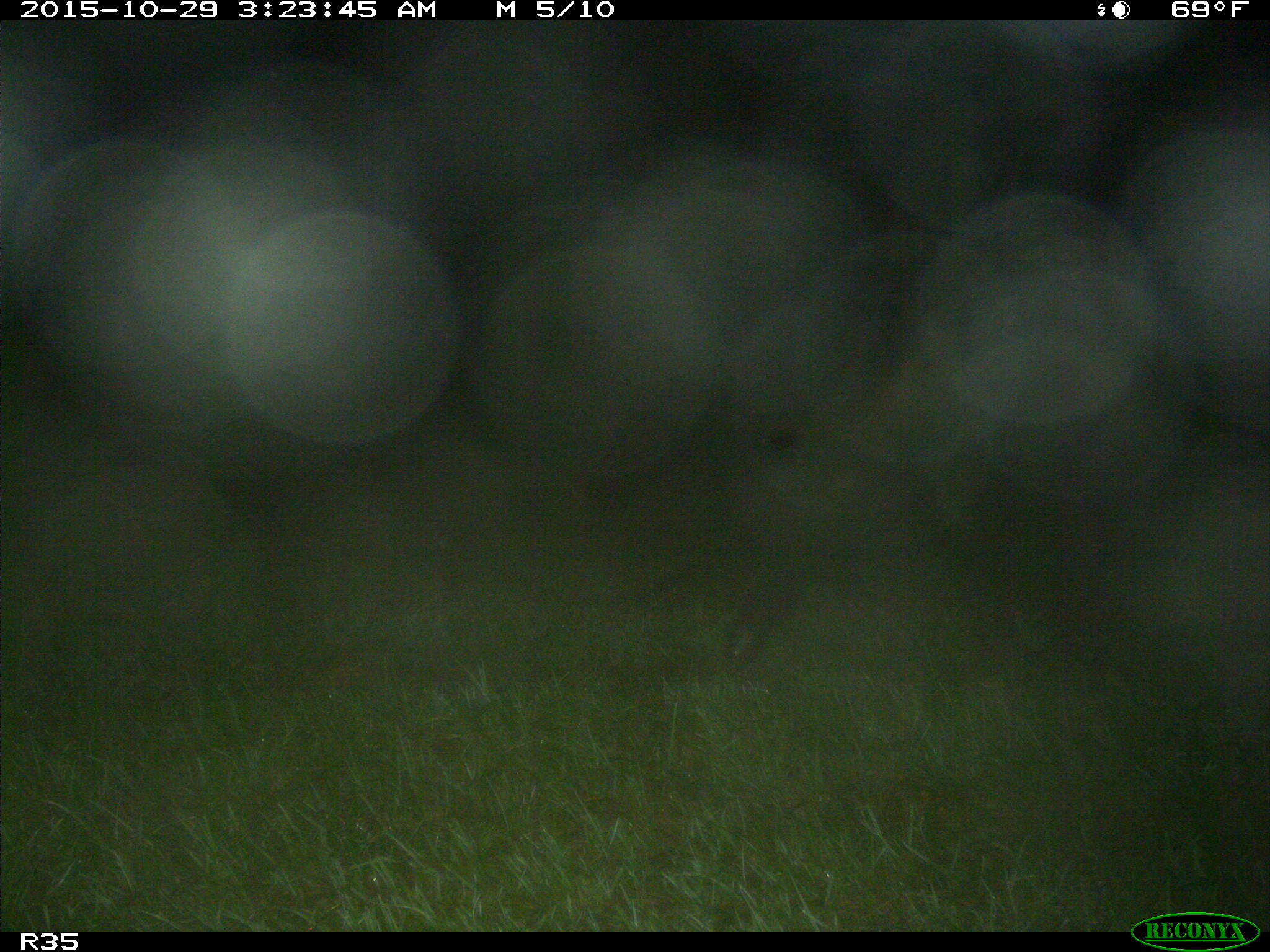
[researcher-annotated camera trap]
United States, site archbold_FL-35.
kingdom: Animalia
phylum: Chordata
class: Mammalia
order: Artiodactyla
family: Bovidae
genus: Bos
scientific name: Bos taurus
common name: domestic cow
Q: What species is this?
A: Bos taurus (domestic cow).